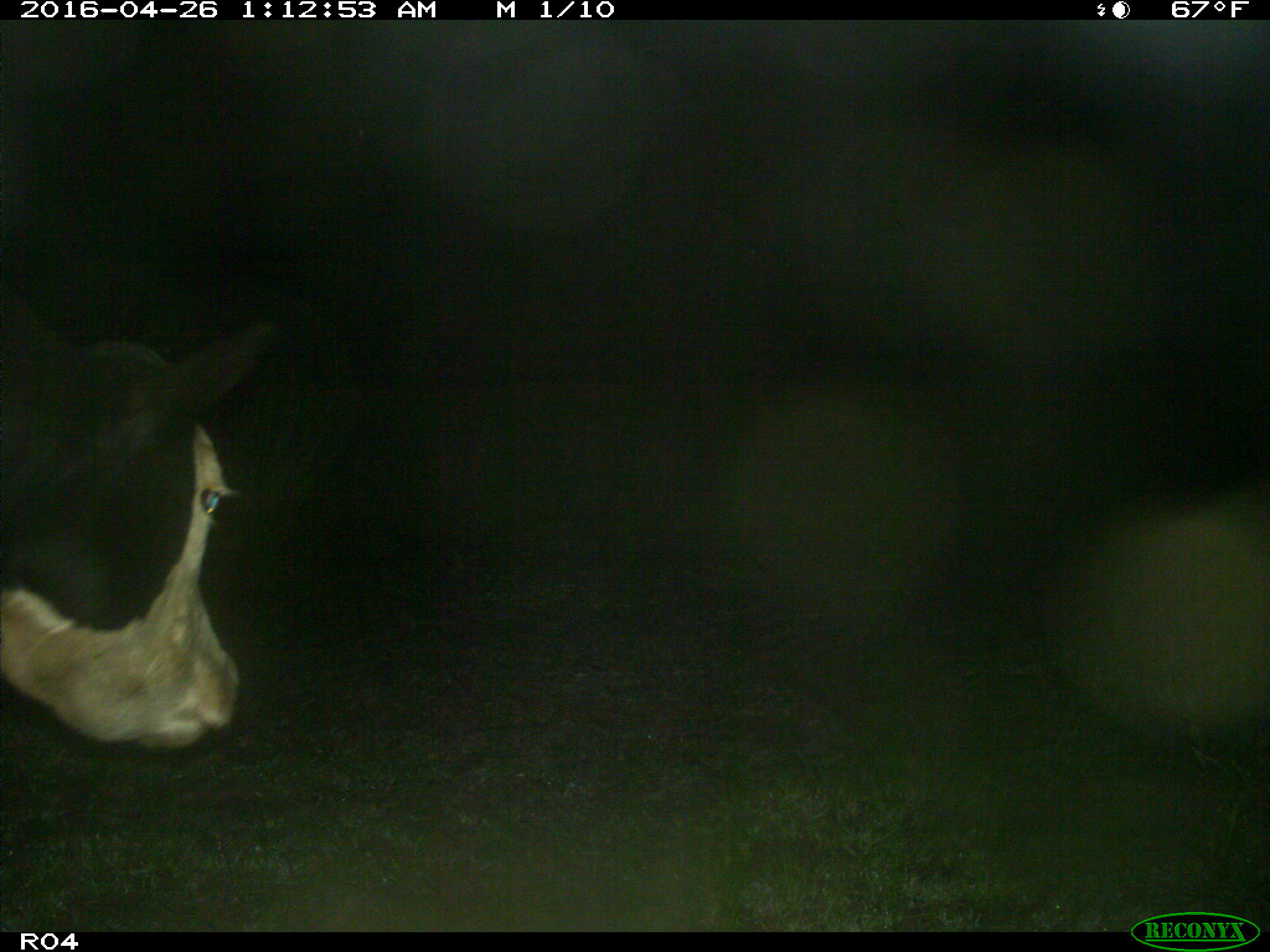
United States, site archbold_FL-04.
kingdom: Animalia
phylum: Chordata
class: Mammalia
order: Artiodactyla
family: Bovidae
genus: Bos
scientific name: Bos taurus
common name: domestic cow